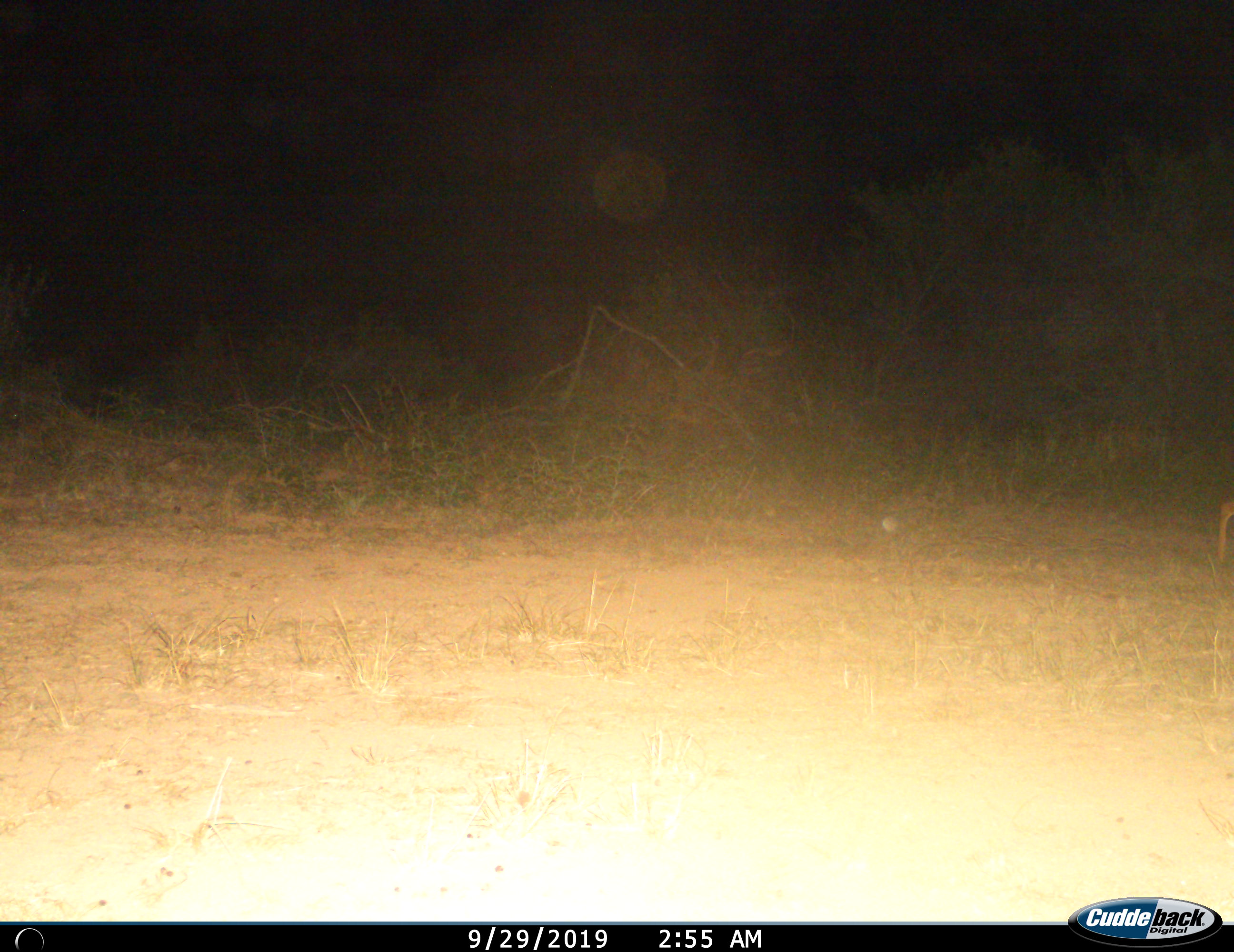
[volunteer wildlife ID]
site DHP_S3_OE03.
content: unidentified animal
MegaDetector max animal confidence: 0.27